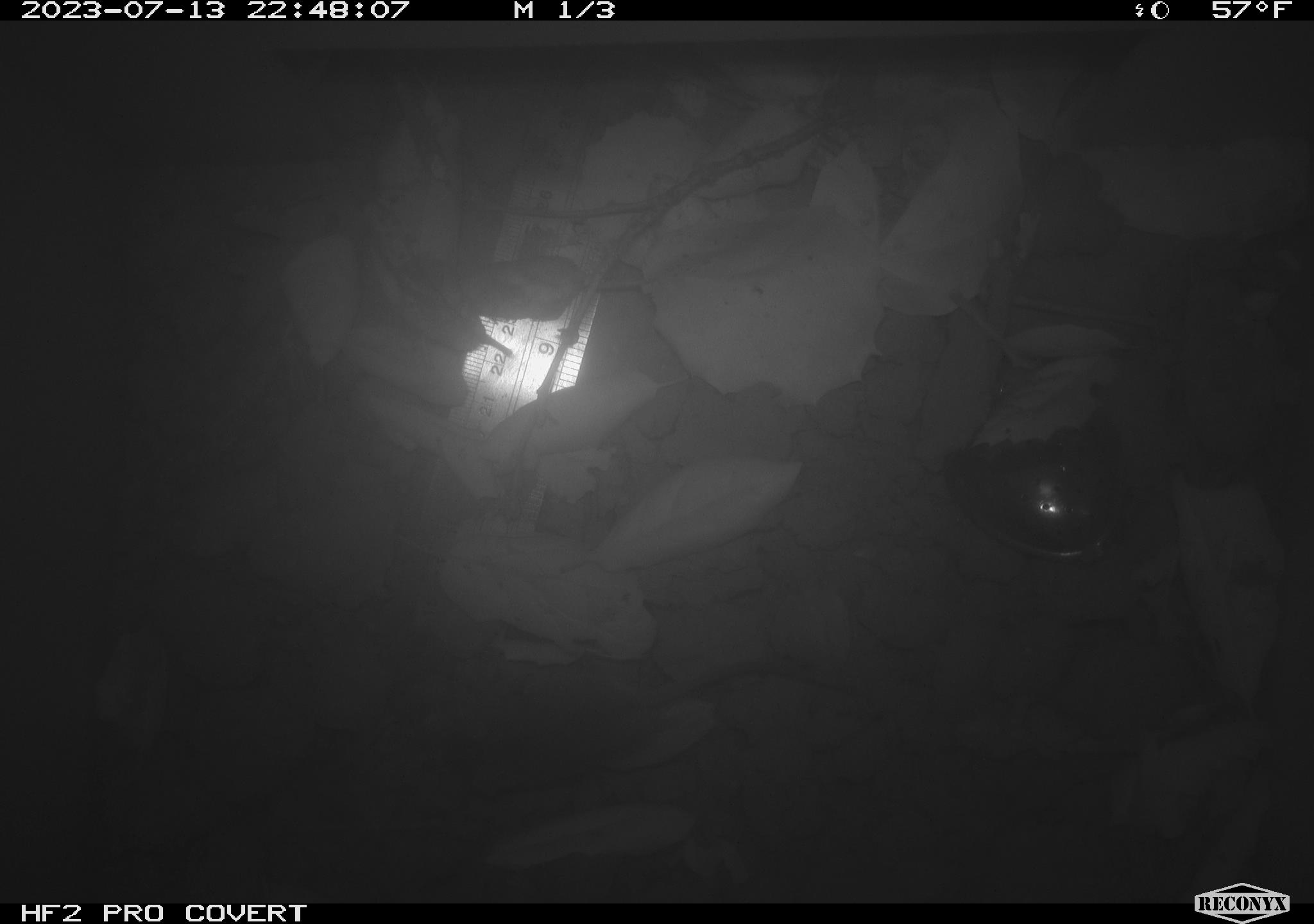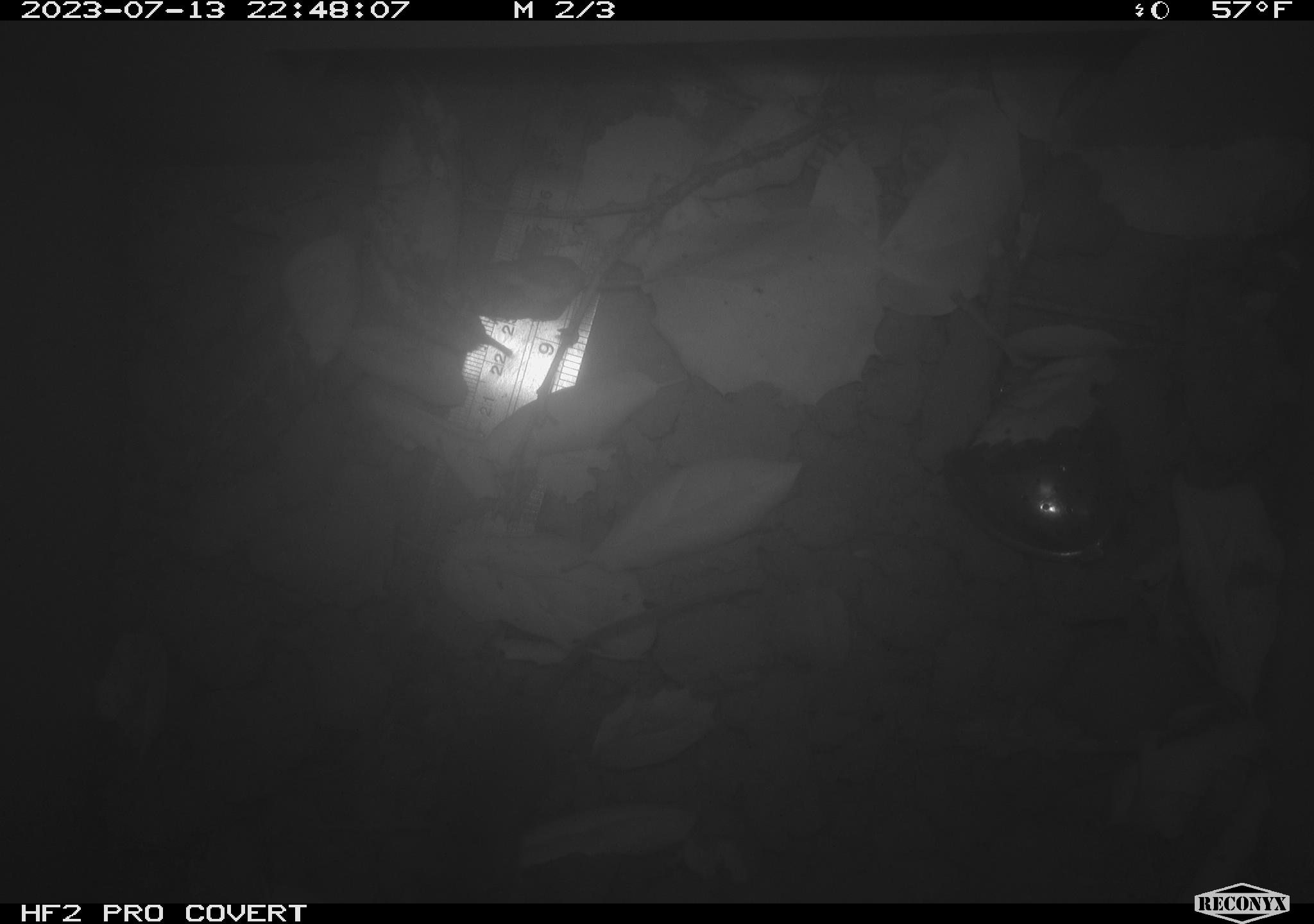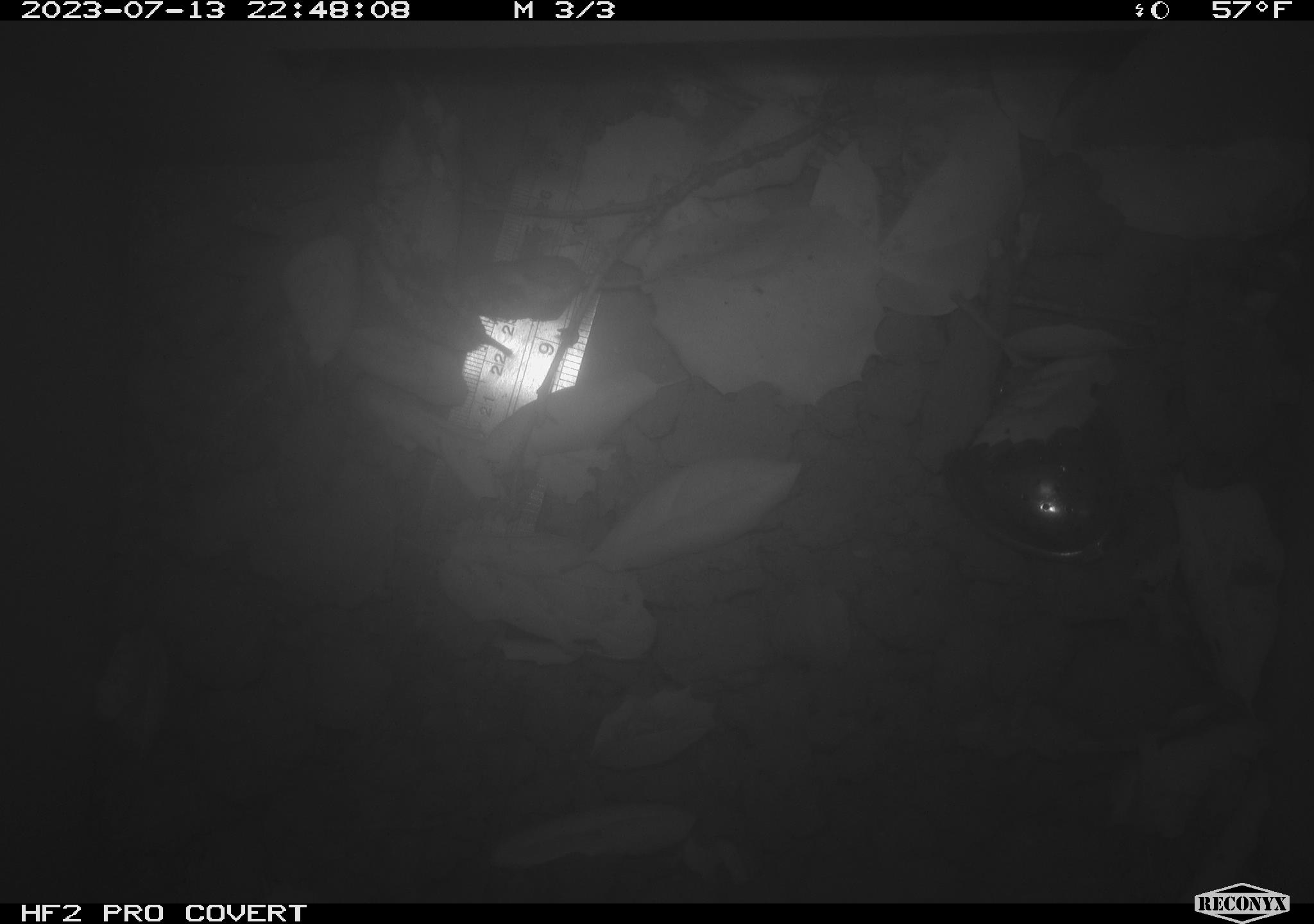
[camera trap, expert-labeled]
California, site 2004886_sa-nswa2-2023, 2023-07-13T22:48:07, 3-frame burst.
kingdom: Animalia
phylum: Chordata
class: Mammalia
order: Rodentia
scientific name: Rodentia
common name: mouse species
Mouse species (Rodentia).